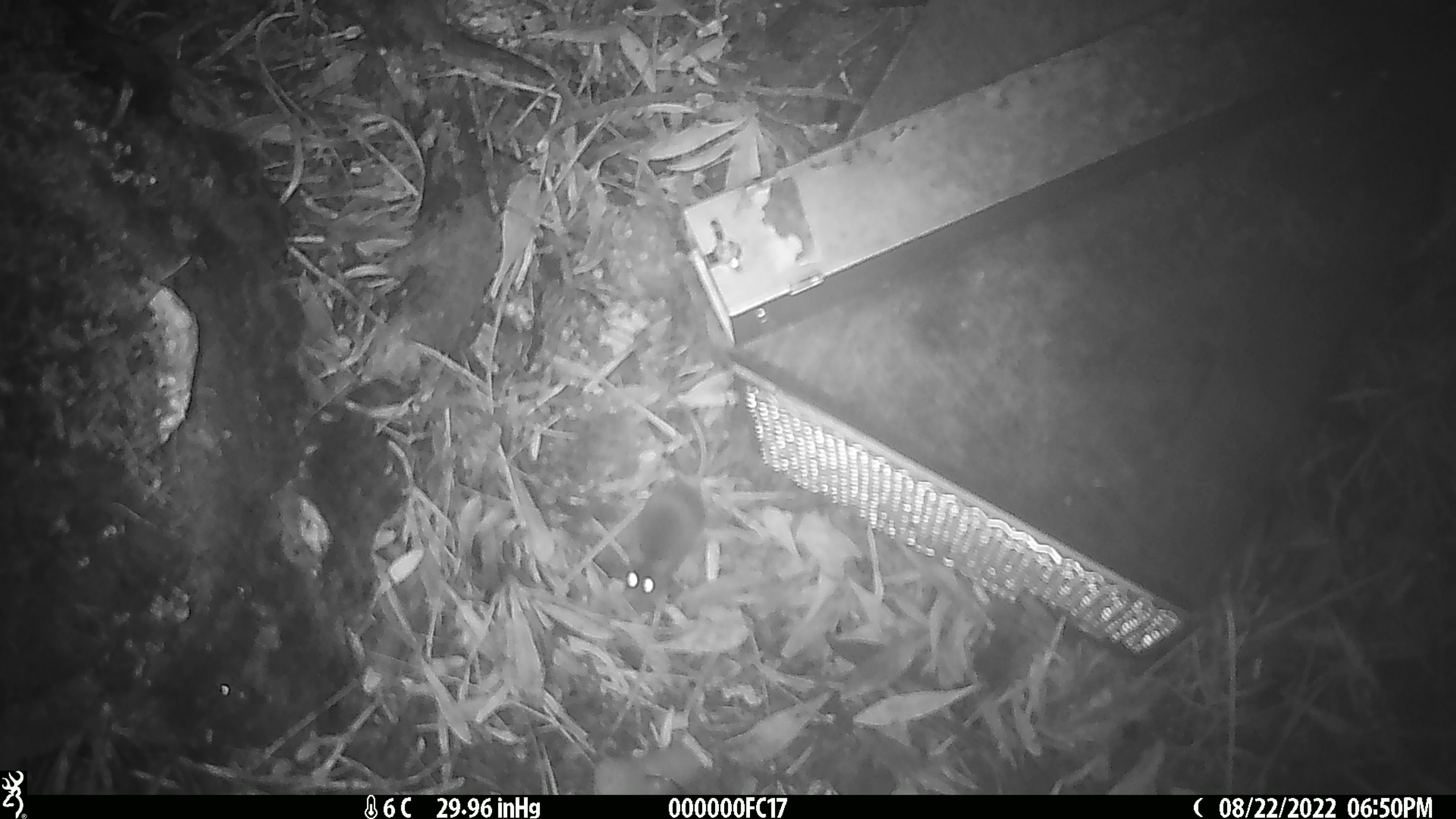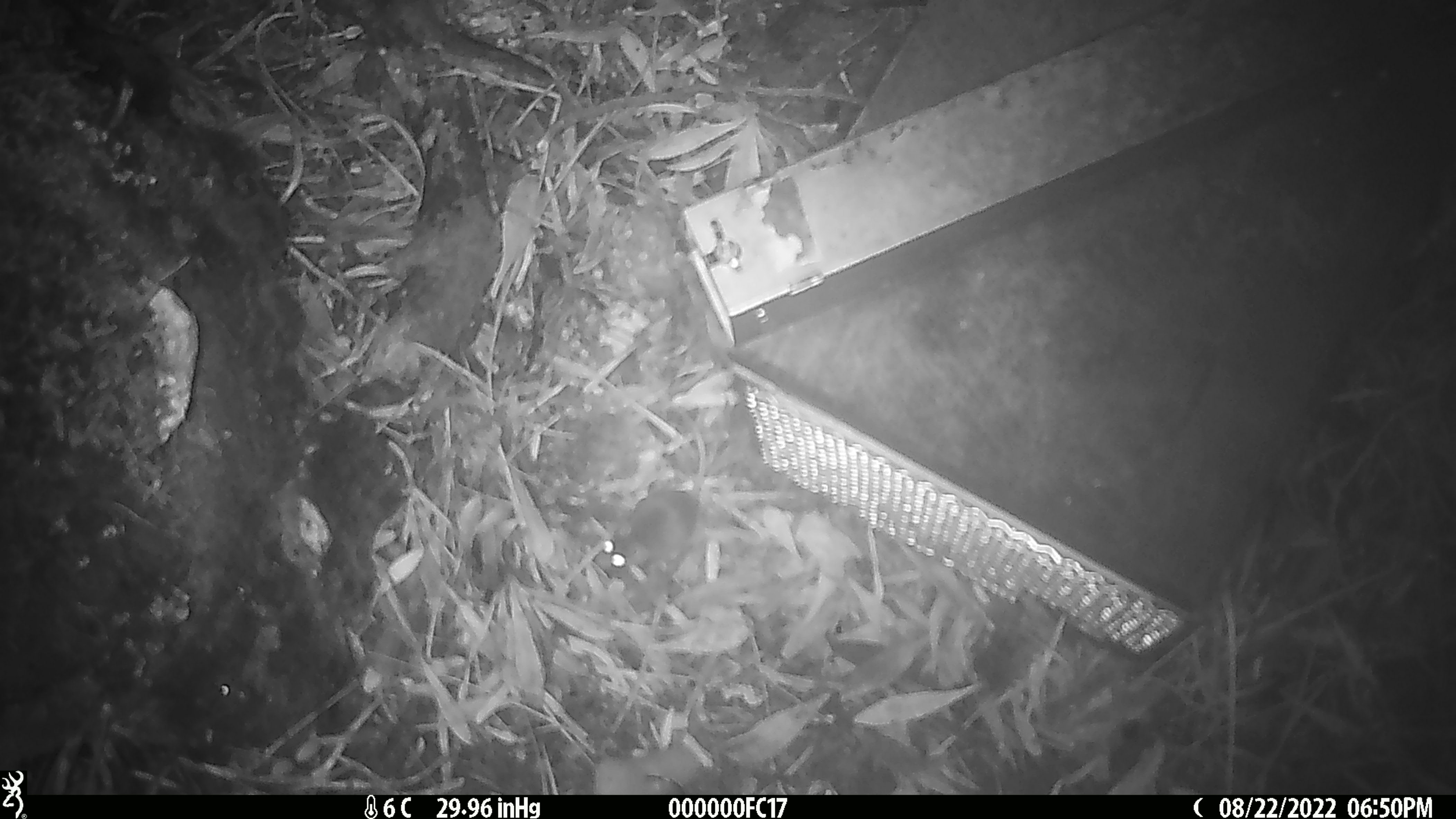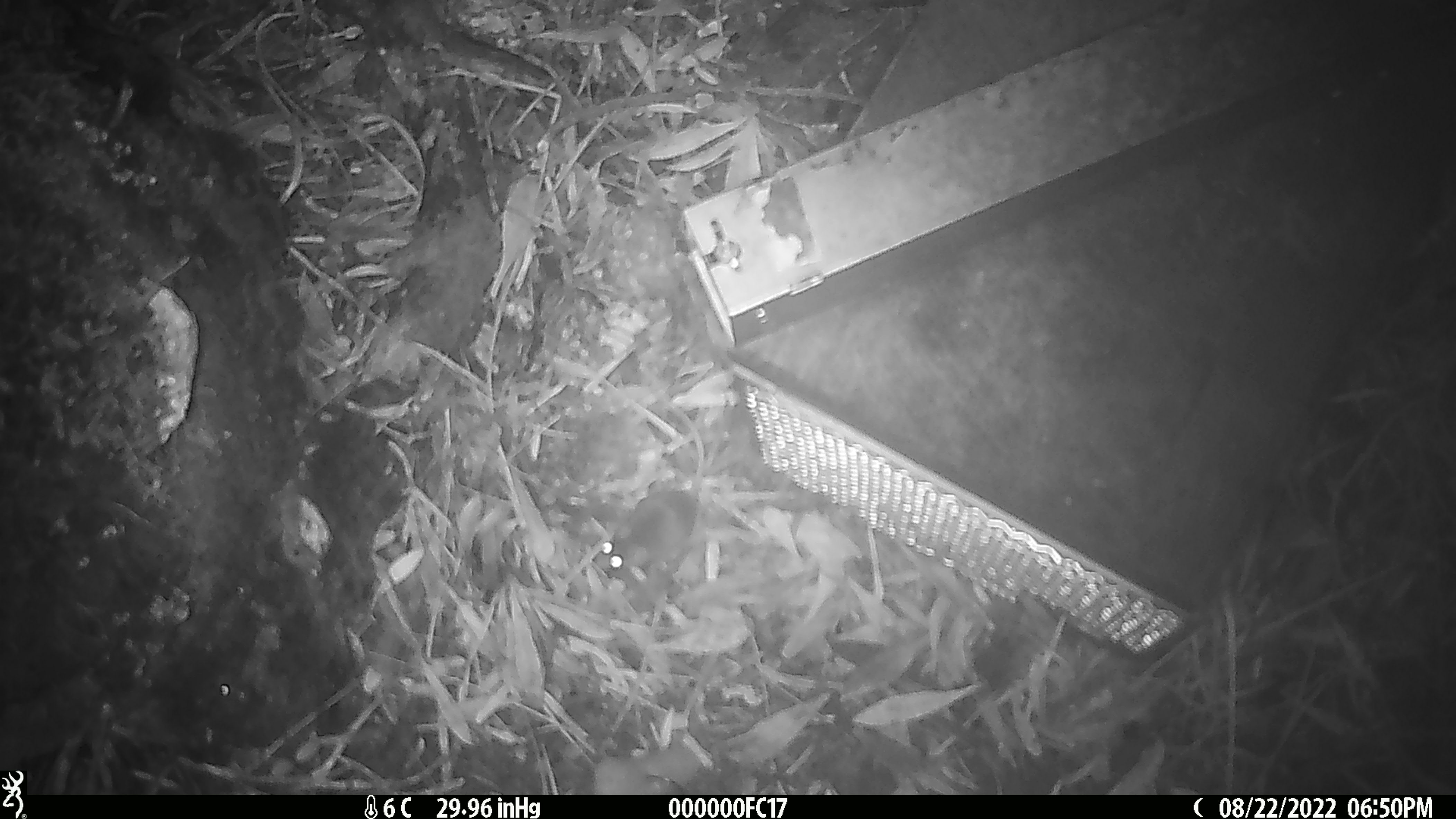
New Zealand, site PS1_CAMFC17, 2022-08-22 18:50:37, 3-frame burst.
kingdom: Animalia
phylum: Chordata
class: Mammalia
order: Rodentia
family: Muridae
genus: Mus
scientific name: Mus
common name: mouse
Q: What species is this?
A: Mouse (Mus).